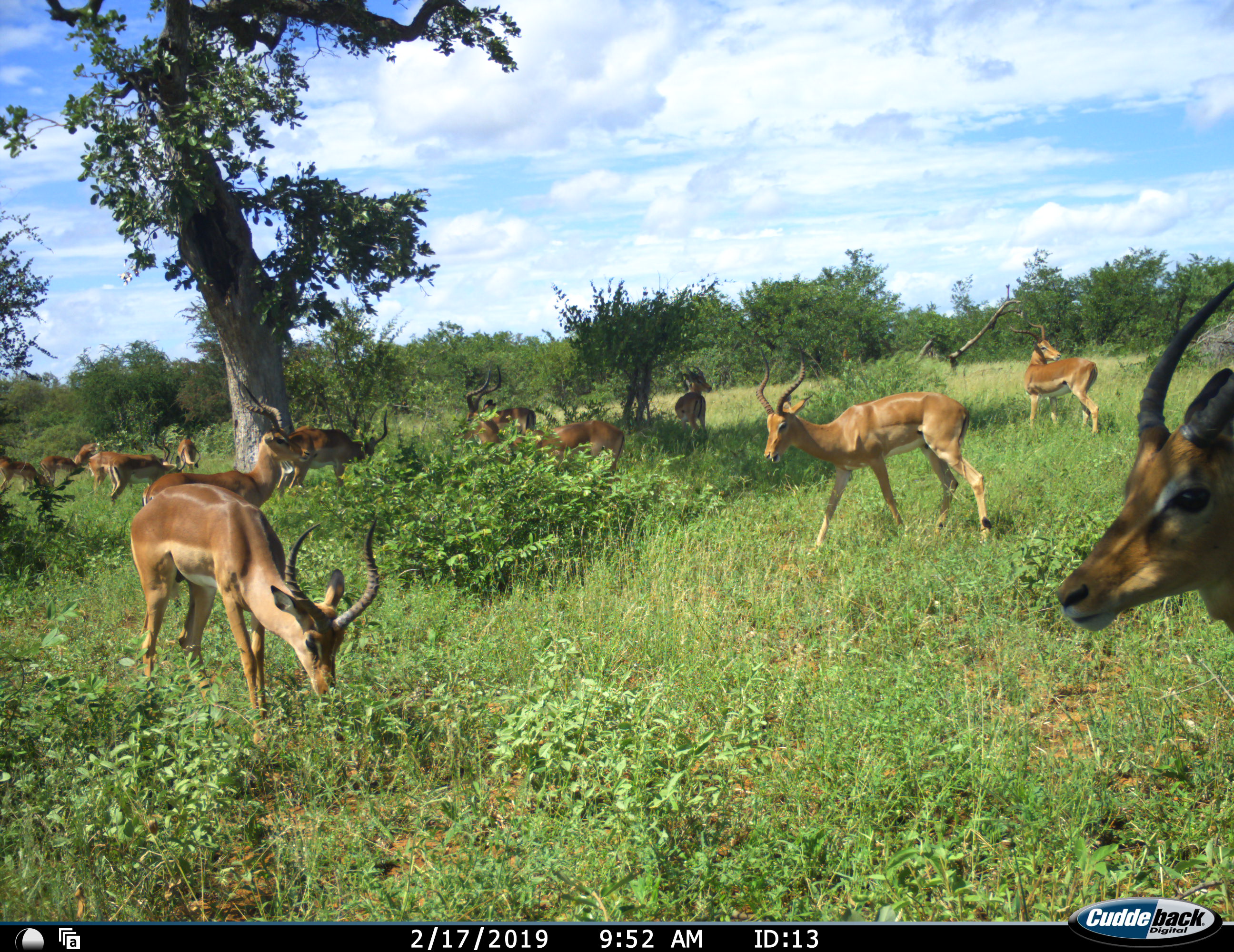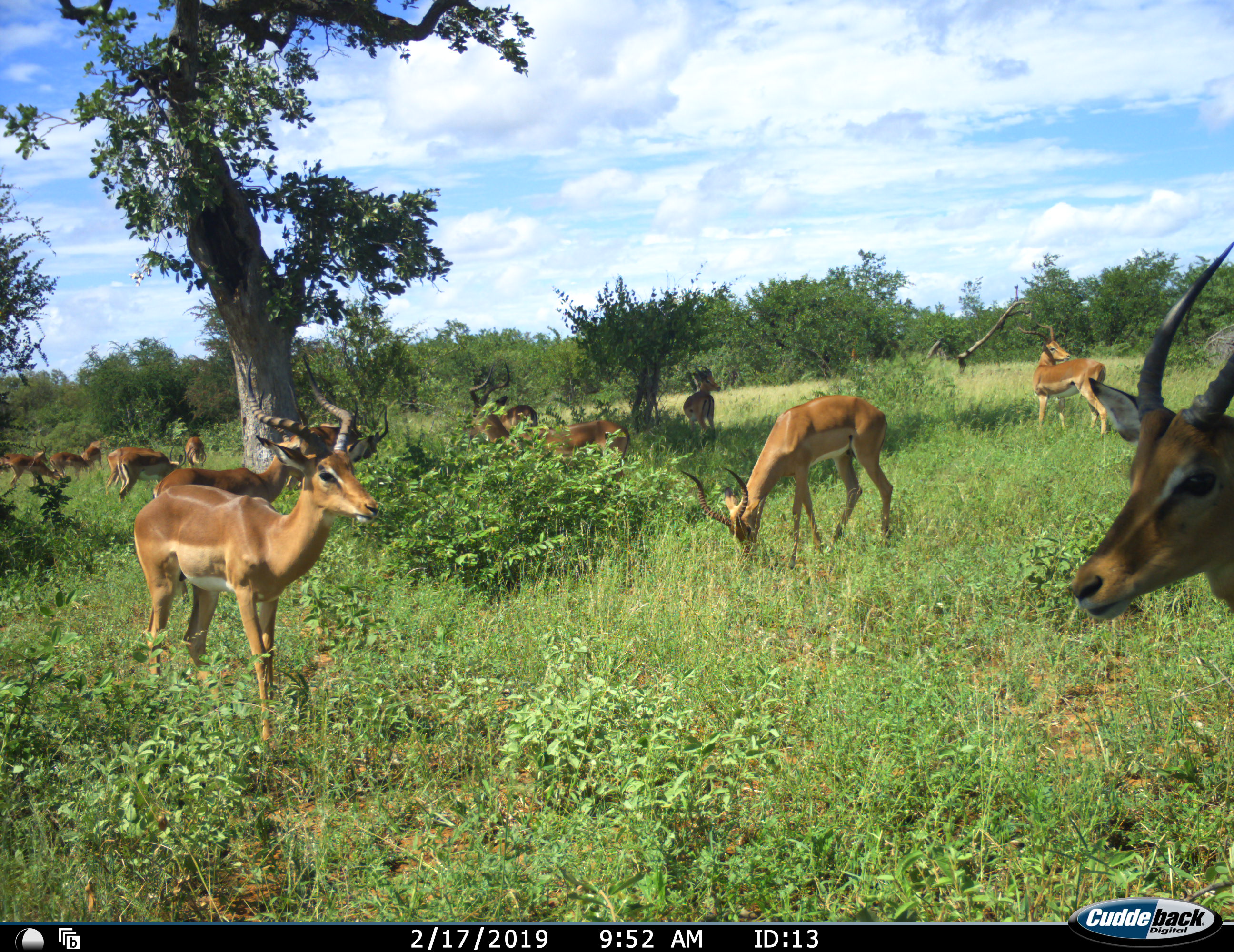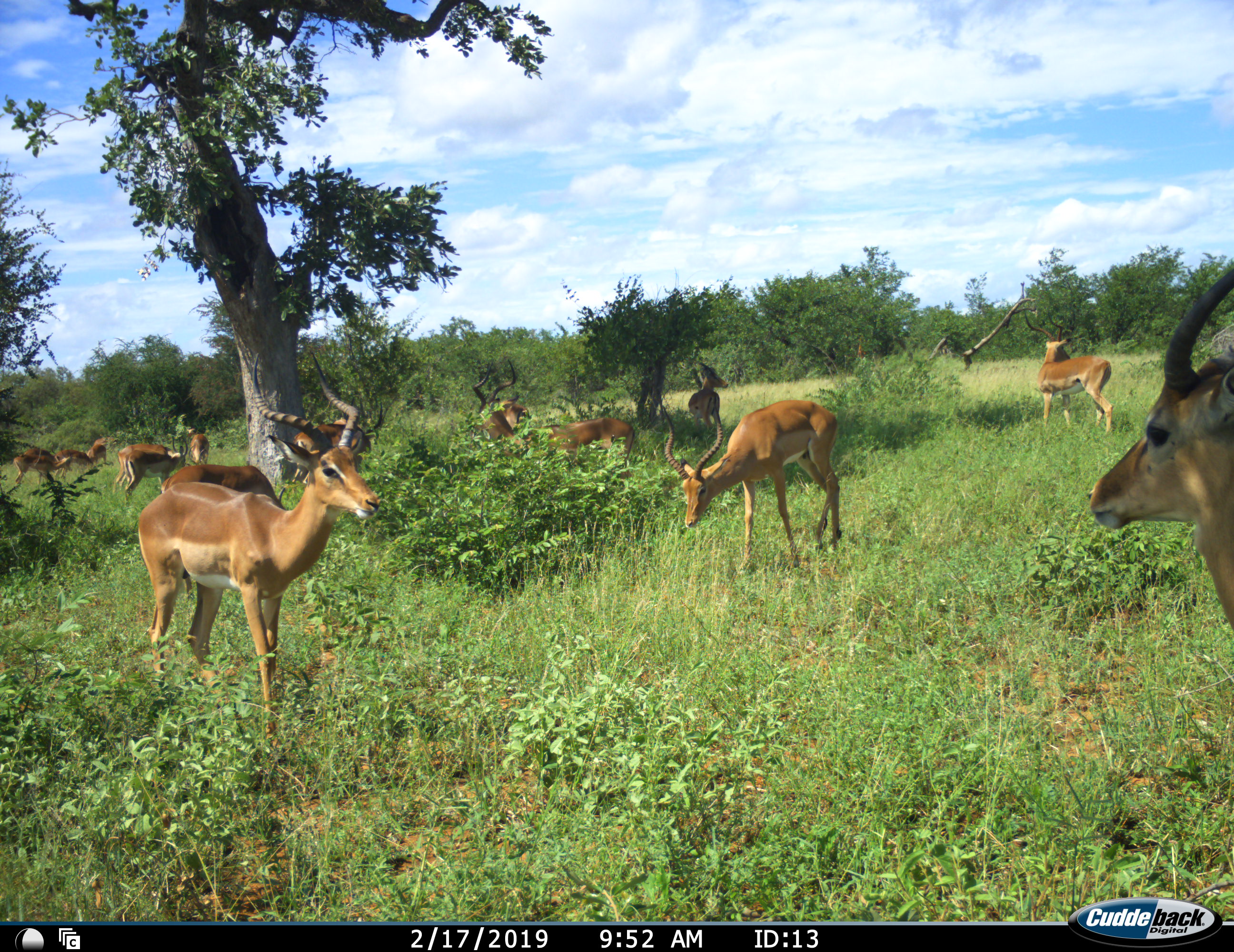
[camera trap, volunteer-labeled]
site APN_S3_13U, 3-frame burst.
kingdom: Animalia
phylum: Chordata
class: Mammalia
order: Artiodactyla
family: Bovidae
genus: Aepyceros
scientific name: Aepyceros melampus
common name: impala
Impala (Aepyceros melampus), count 11-50. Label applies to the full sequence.